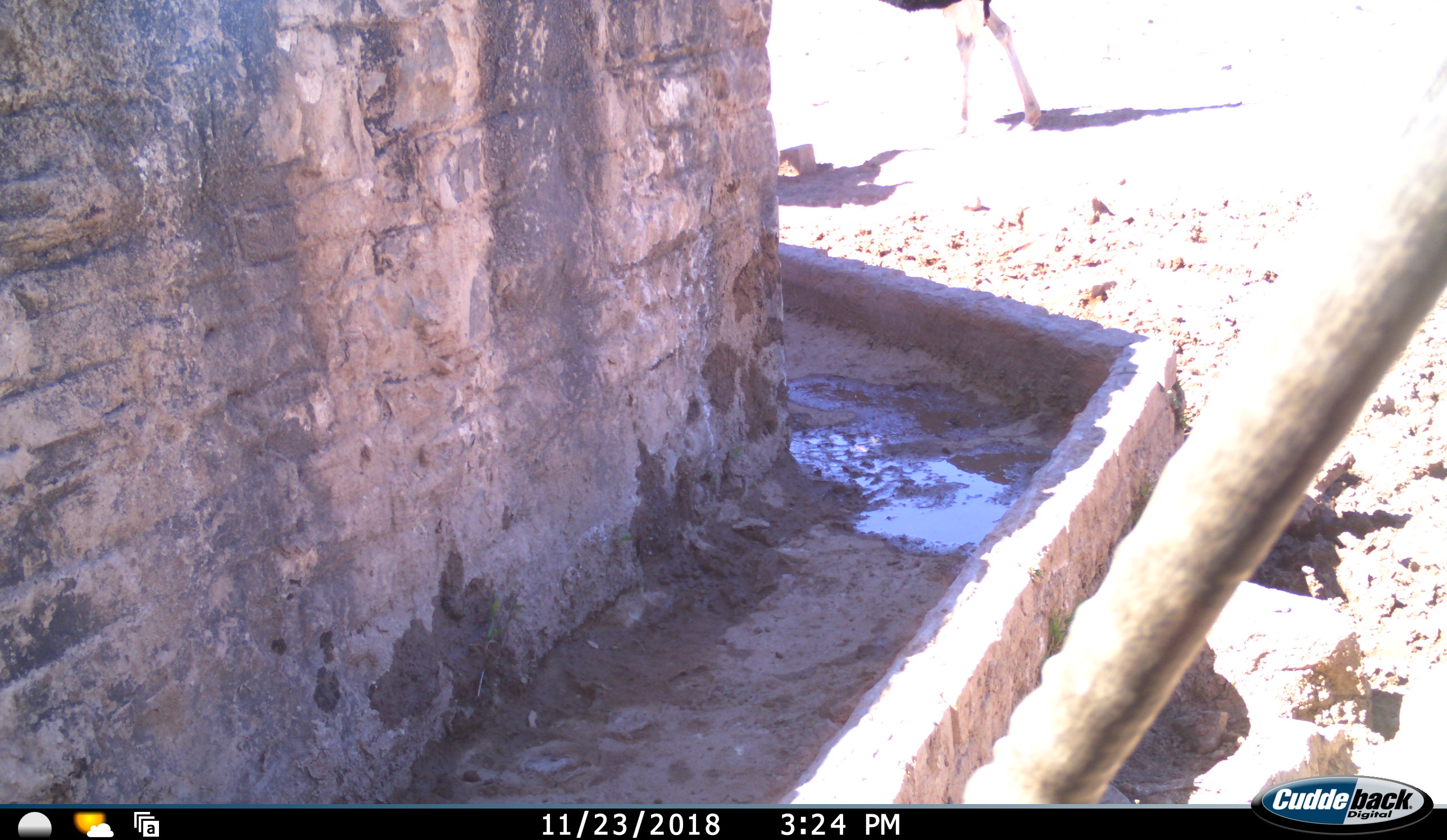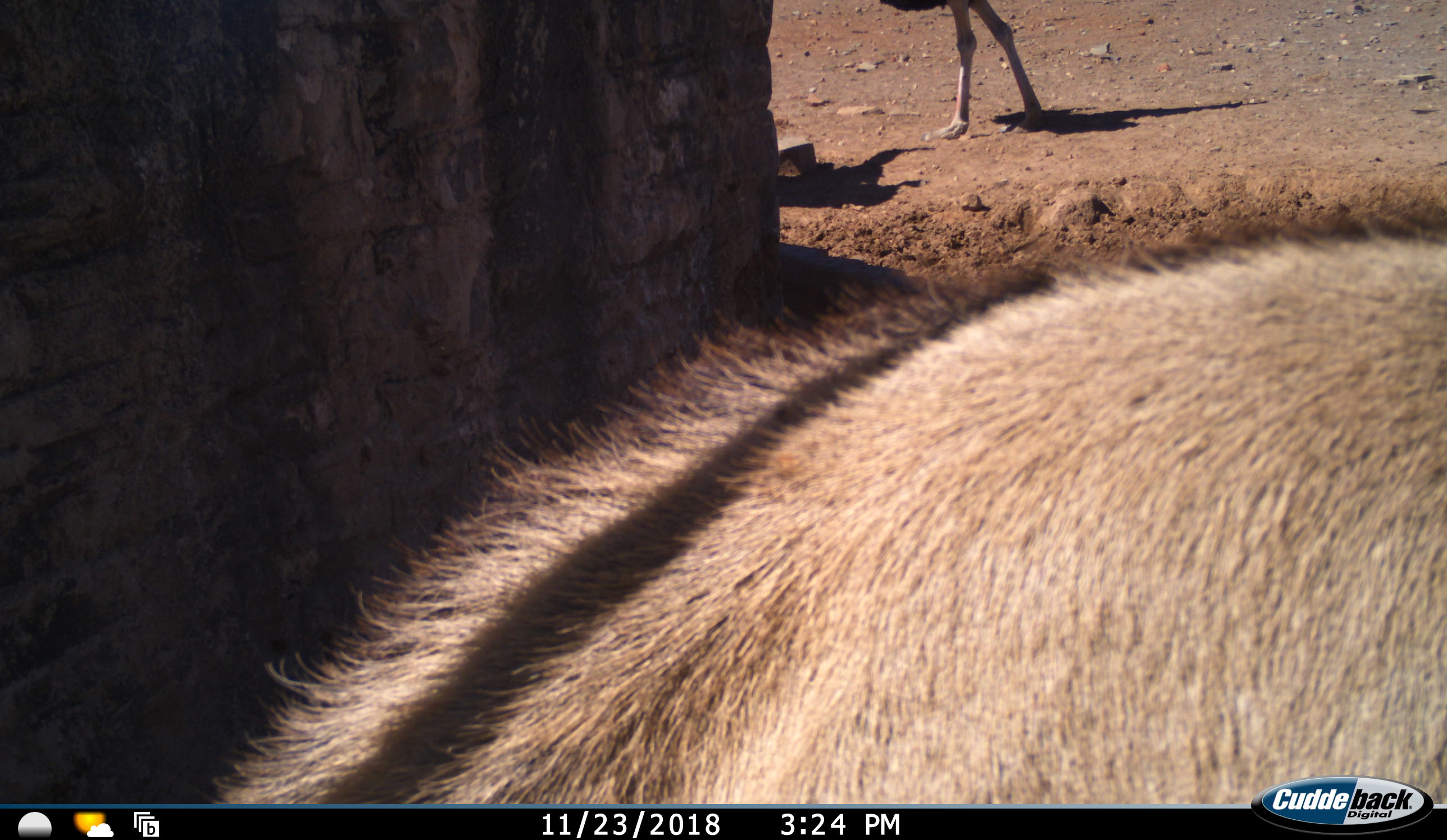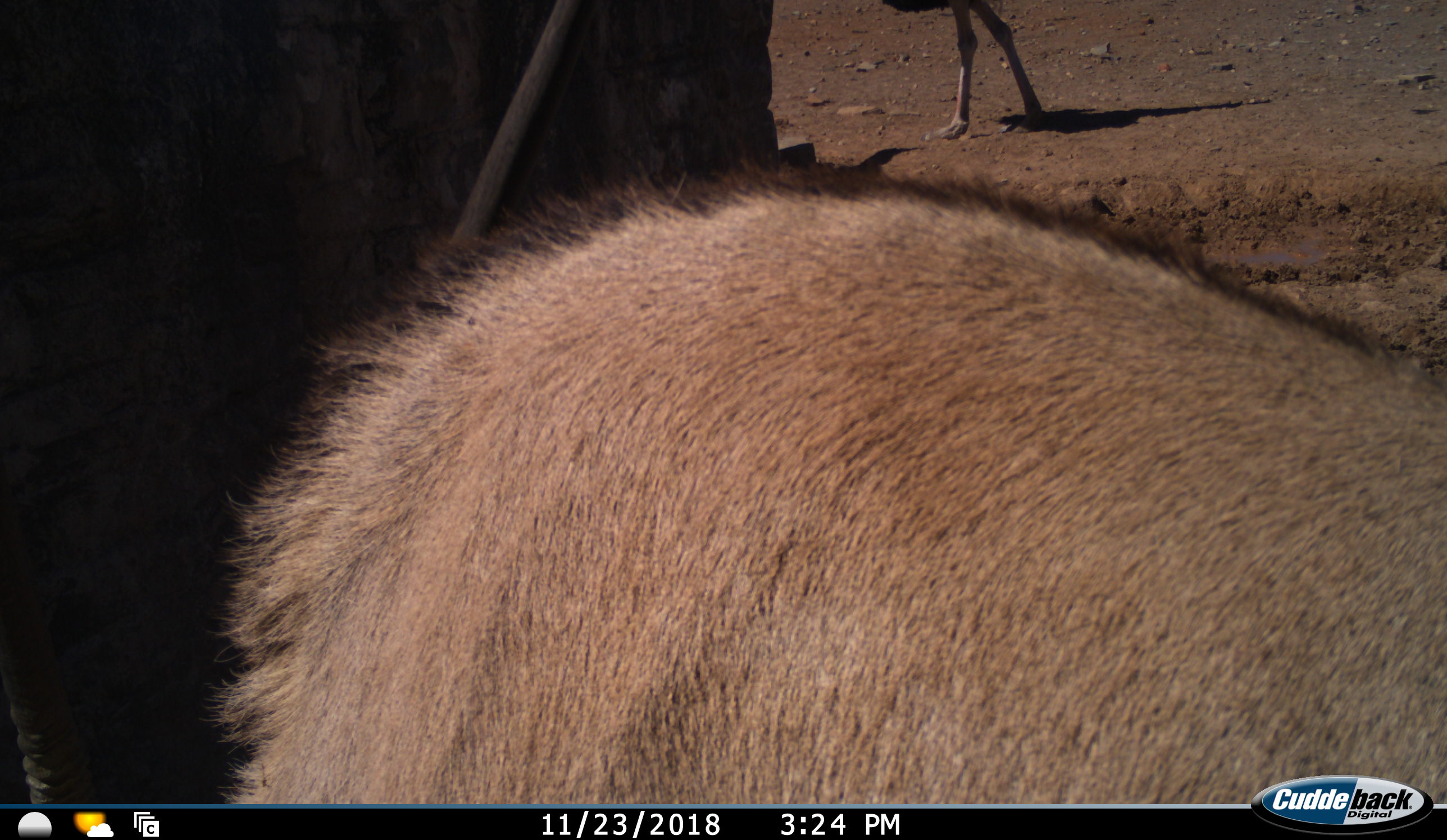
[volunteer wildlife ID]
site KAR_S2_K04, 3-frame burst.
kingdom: Animalia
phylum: Chordata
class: Mammalia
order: Artiodactyla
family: Bovidae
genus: Oryx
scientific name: Oryx gazella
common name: gemsbok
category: oryx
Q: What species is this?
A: Oryx (gemsbok) (Oryx gazella).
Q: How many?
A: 1.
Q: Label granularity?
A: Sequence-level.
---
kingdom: Animalia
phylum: Chordata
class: Aves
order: Struthioniformes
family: Struthionidae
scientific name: Struthionidae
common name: ostrich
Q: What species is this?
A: Ostrich (Struthionidae).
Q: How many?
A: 1.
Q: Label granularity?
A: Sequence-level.